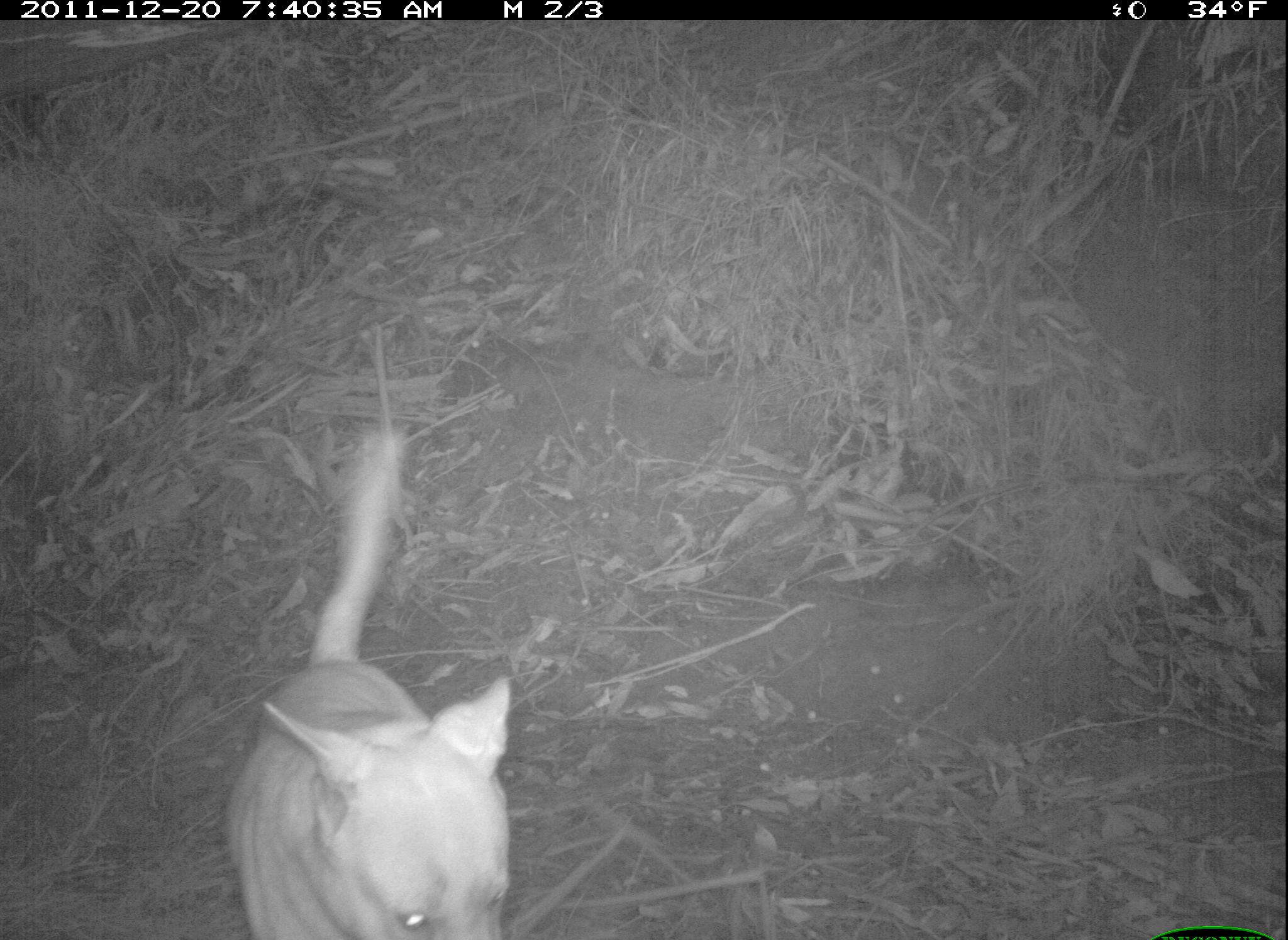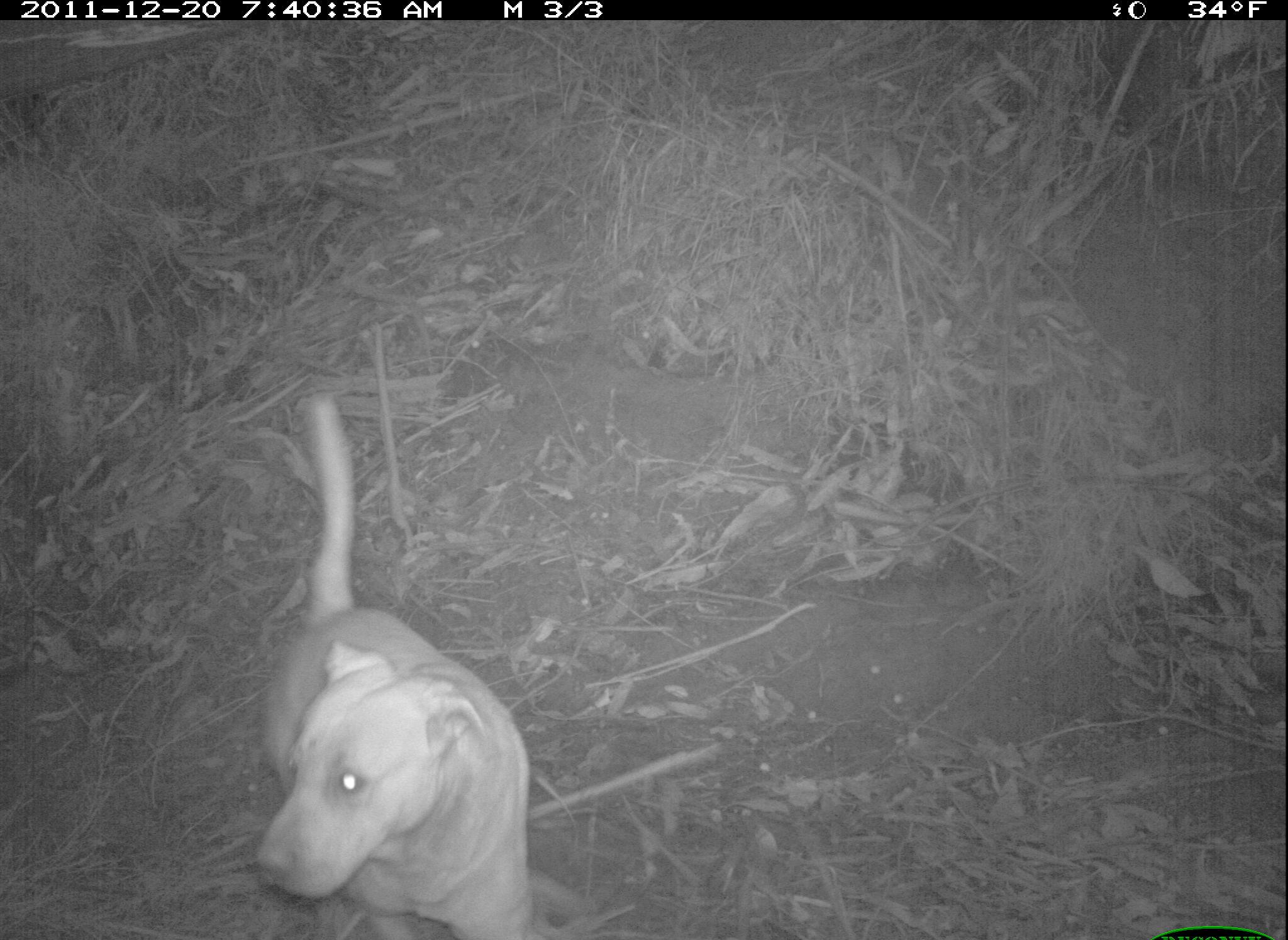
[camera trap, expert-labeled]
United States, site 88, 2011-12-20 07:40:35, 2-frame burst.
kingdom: Animalia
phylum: Chordata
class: Mammalia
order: Carnivora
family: Canidae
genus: Canis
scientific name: Canis familiaris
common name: domestic dog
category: dog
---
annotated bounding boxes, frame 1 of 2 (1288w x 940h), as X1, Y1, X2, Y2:
dog: 208, 390, 572, 937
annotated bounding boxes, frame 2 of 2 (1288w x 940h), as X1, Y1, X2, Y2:
dog: 241, 381, 543, 940